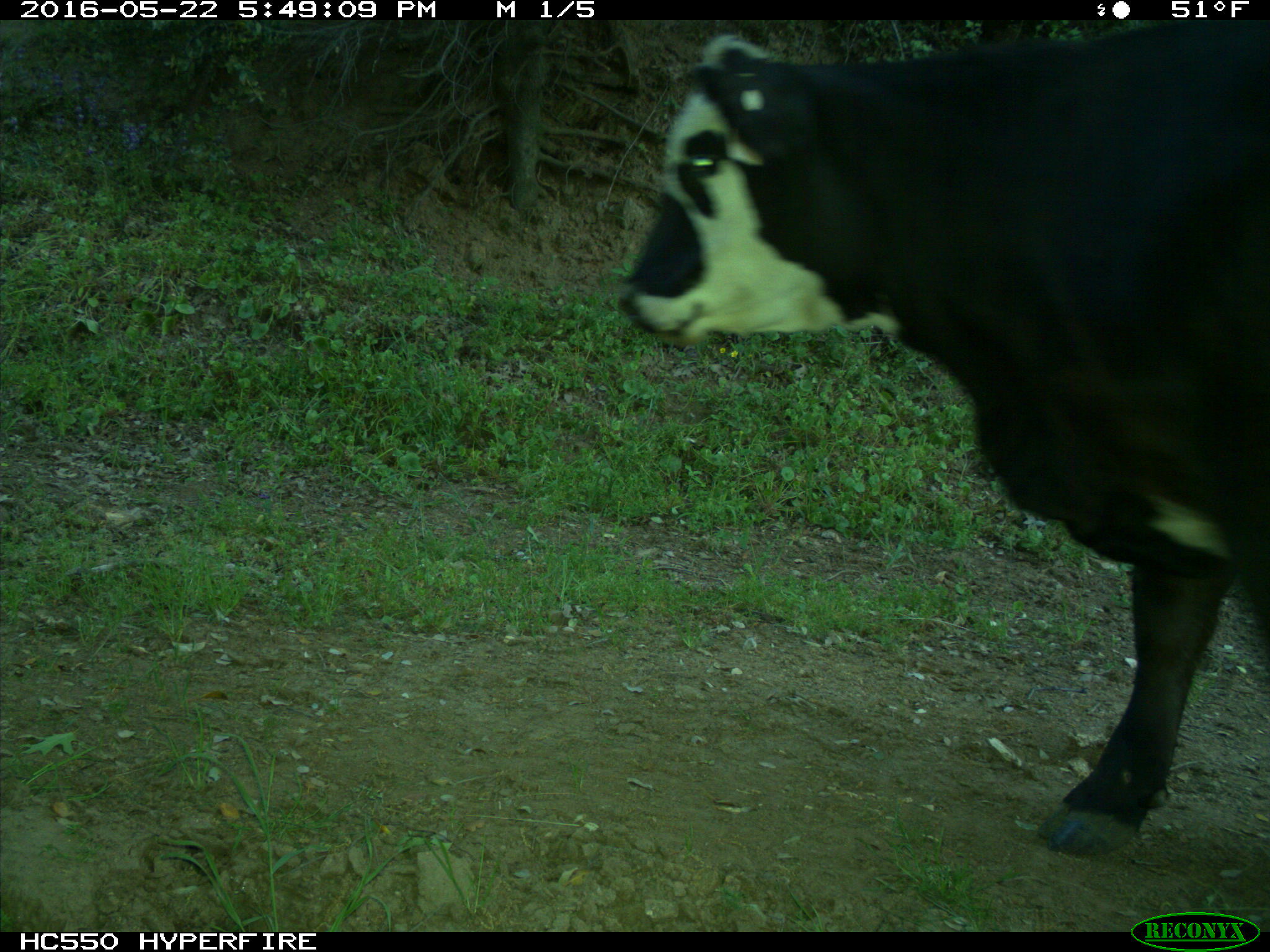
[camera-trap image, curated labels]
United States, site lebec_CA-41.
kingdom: Animalia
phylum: Chordata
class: Mammalia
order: Artiodactyla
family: Bovidae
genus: Bos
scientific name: Bos taurus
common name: domestic cow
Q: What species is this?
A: Bos taurus (domestic cow).